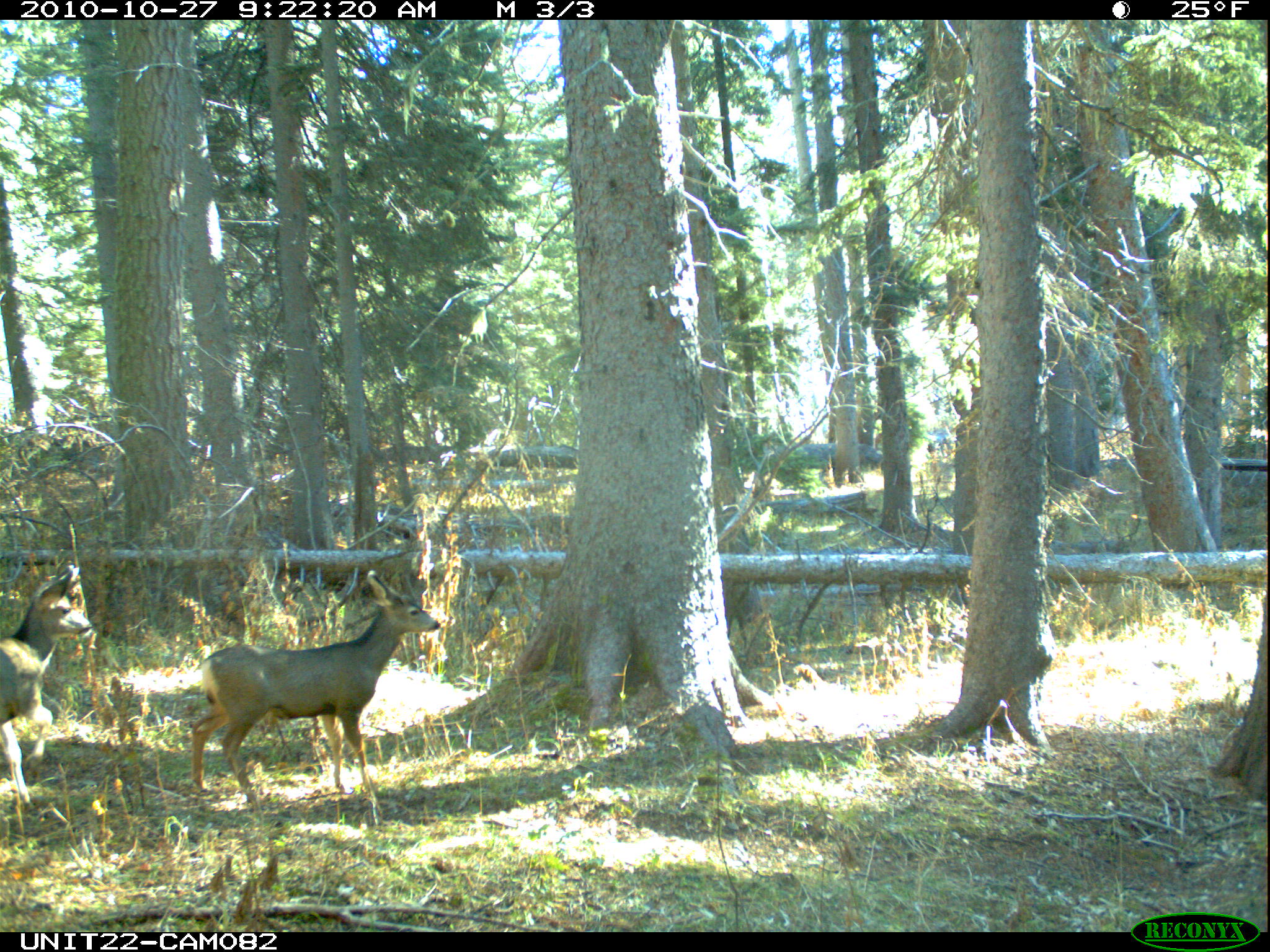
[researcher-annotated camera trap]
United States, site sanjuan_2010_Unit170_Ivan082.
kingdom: Animalia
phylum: Chordata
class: Mammalia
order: Artiodactyla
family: Cervidae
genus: Odocoileus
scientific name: Odocoileus hemionus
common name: mule deer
Odocoileus hemionus (mule deer).